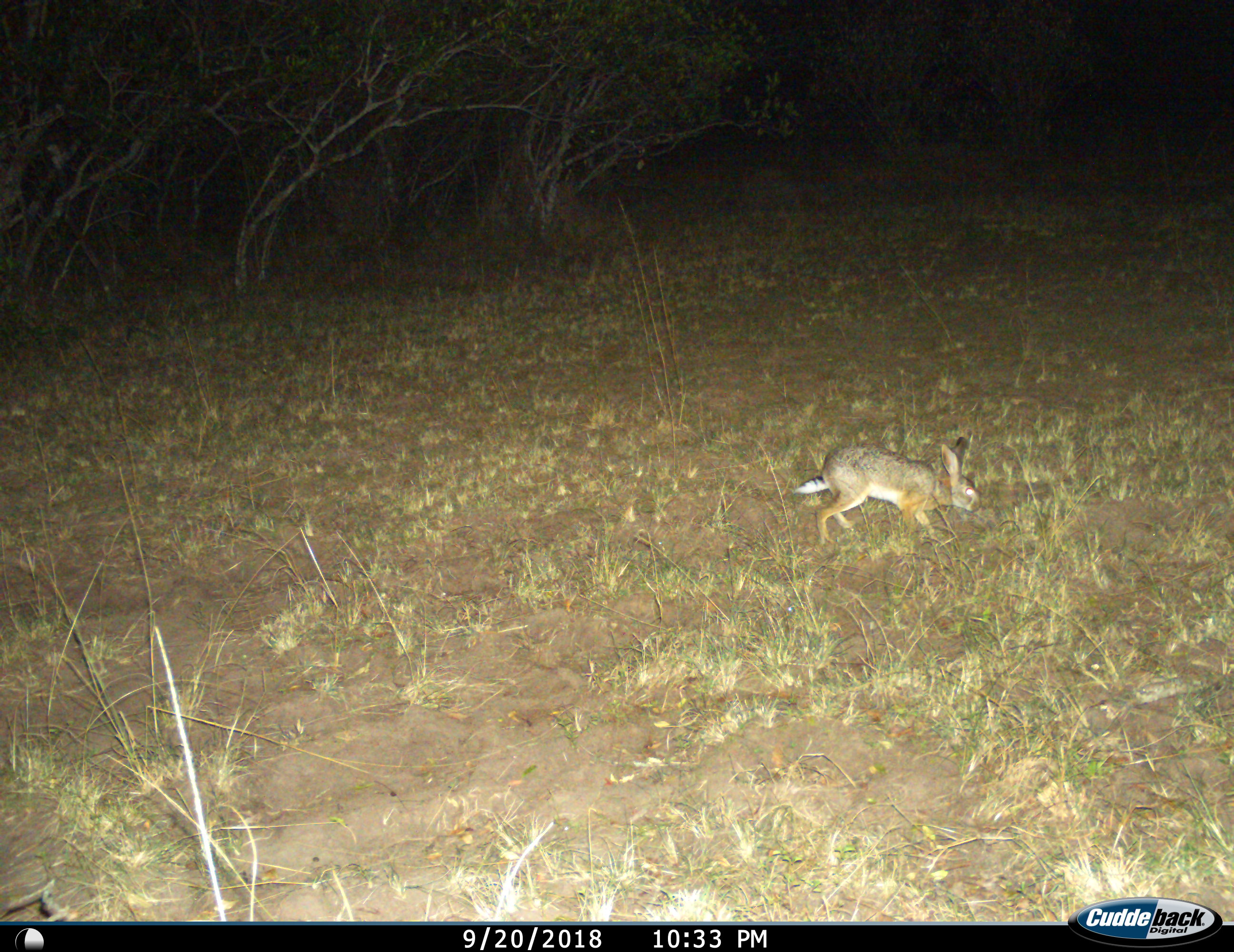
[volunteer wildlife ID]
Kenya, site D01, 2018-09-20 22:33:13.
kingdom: Animalia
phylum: Chordata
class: Mammalia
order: Lagomorpha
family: Leporidae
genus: Lepus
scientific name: Lepus victoriae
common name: savannah hare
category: haresavannah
Haresavannah (savannah hare) (Lepus victoriae), count 1. Behavior (volunteer vote fractions): standing 22%, resting 0%, moving 89%, interacting 0%. Young present (vote fraction): 0%. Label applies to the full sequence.